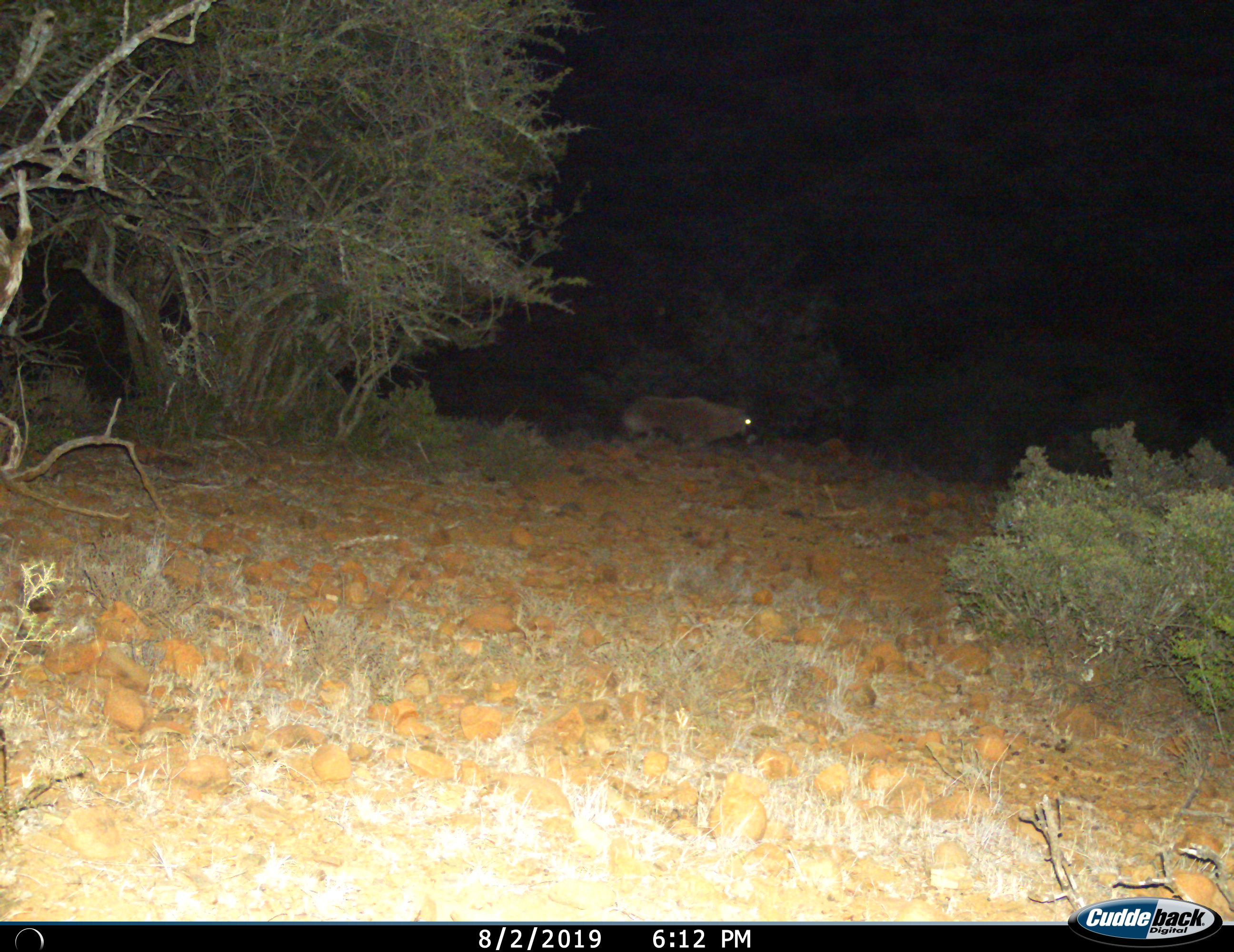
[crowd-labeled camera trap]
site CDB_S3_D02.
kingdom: Animalia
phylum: Chordata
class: Mammalia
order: Artiodactyla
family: Bovidae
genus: Oryx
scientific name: Oryx gazella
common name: gemsbok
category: oryx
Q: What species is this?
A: Oryx (gemsbok) (Oryx gazella).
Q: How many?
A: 1.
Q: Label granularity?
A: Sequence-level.